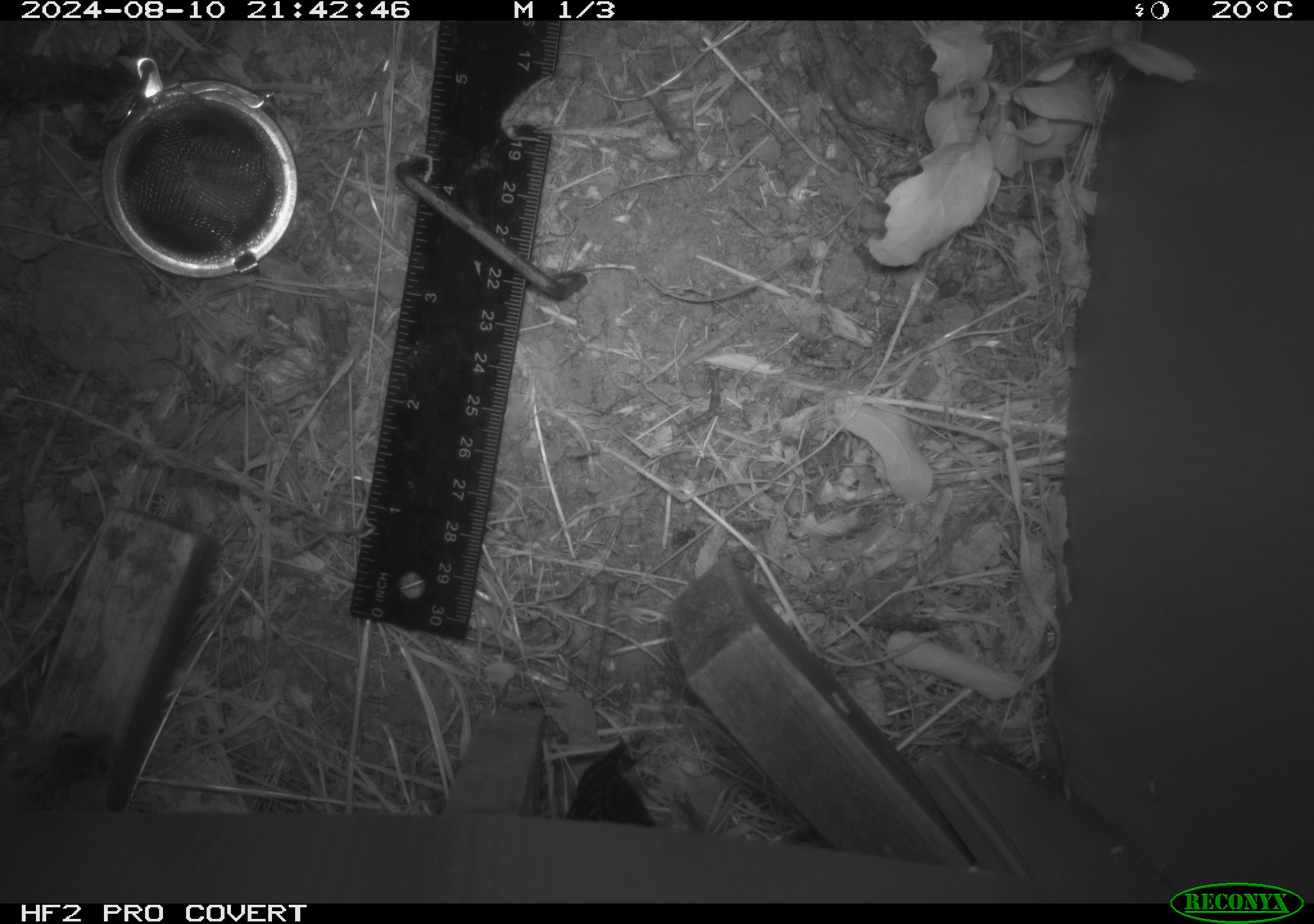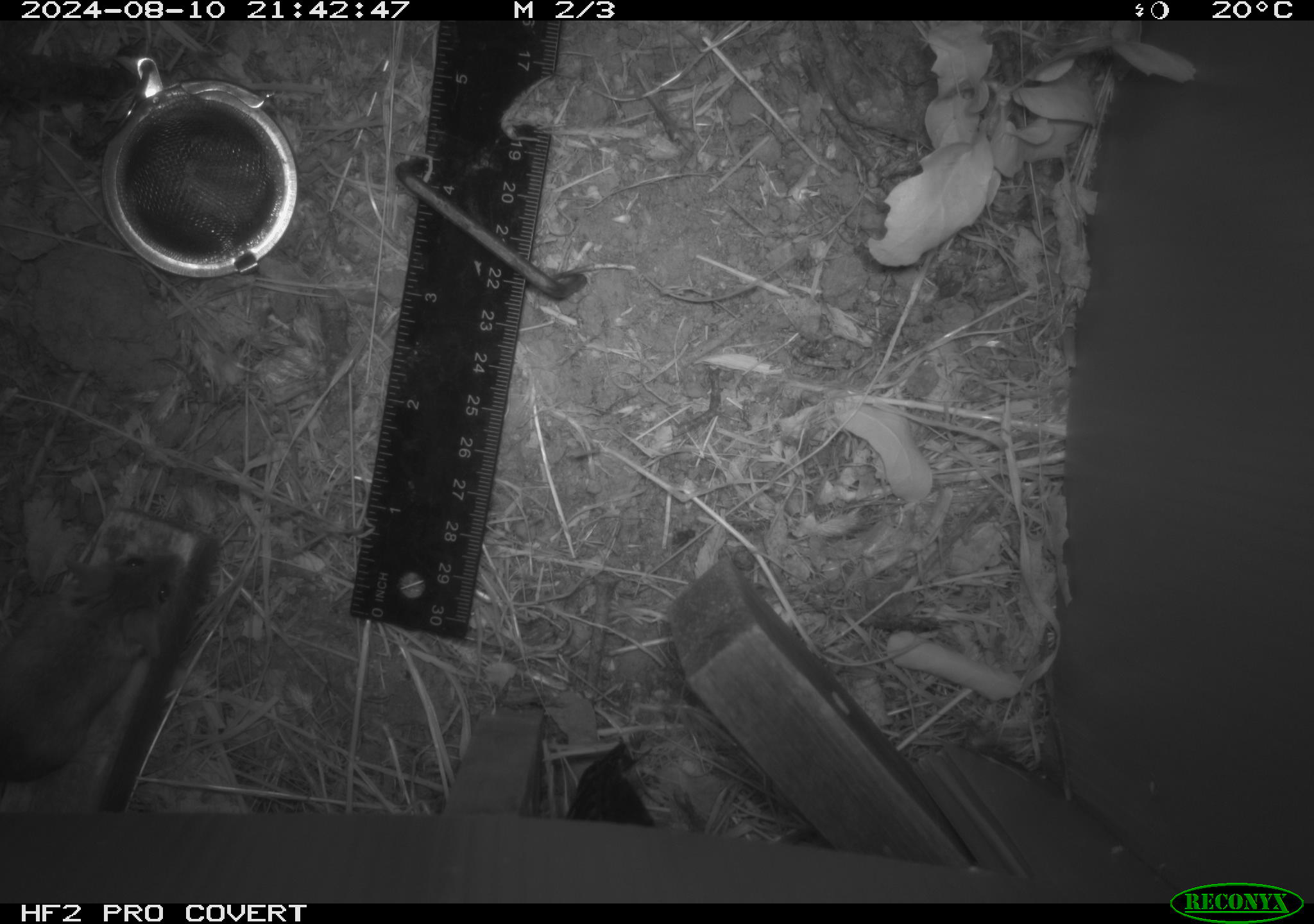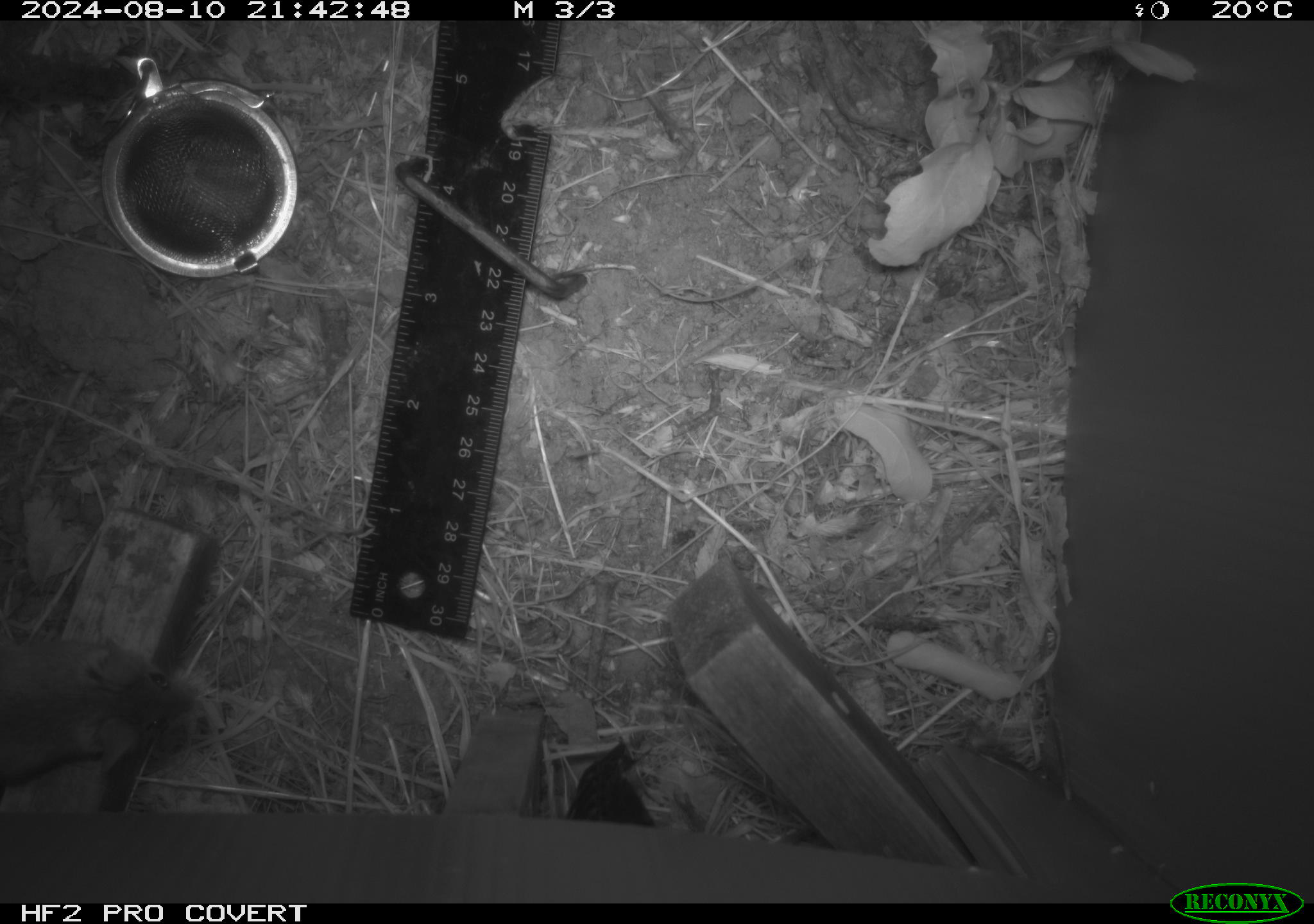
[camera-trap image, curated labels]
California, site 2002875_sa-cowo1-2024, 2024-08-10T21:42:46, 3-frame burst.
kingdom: Animalia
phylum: Chordata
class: Mammalia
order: Rodentia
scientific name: Rodentia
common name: mouse species